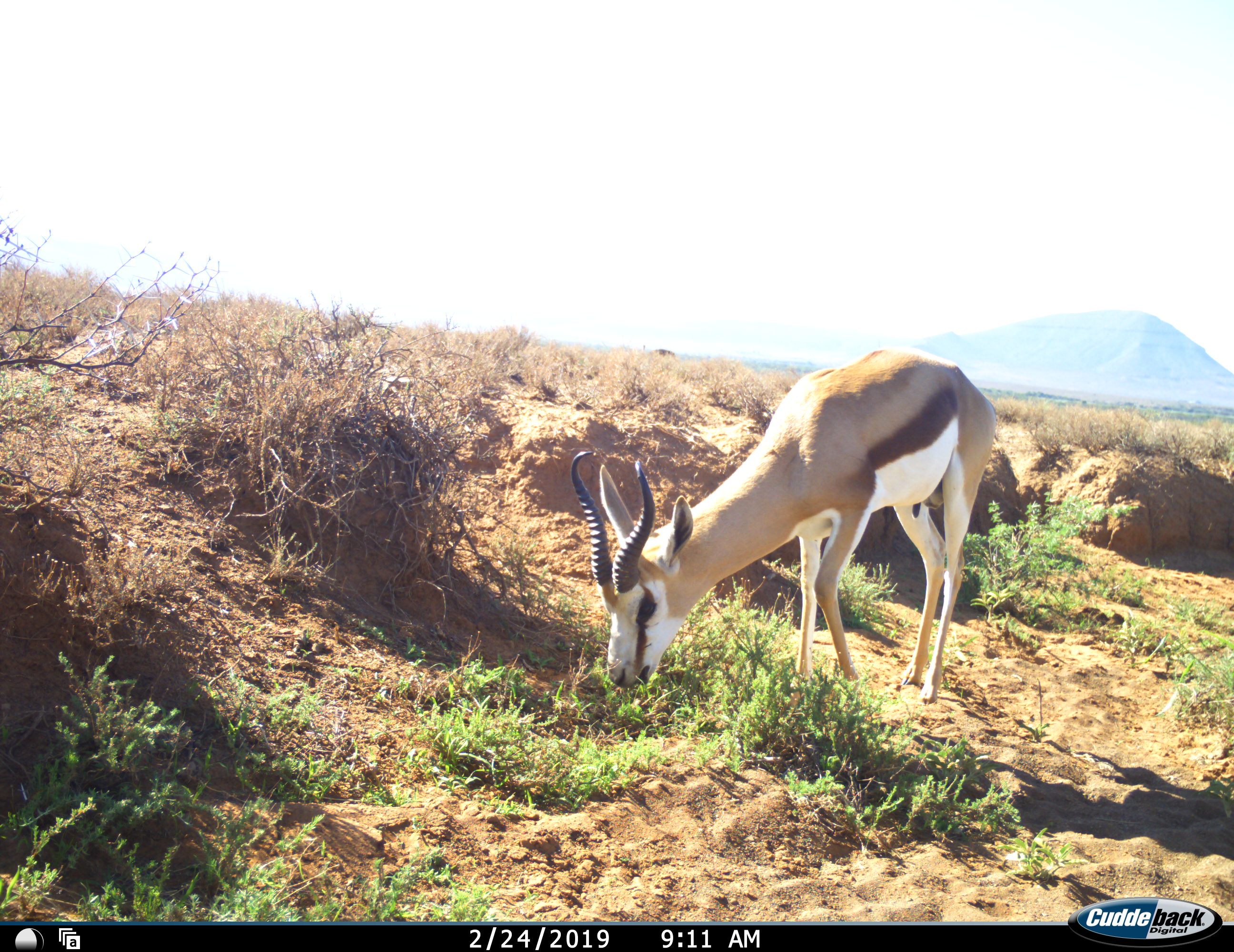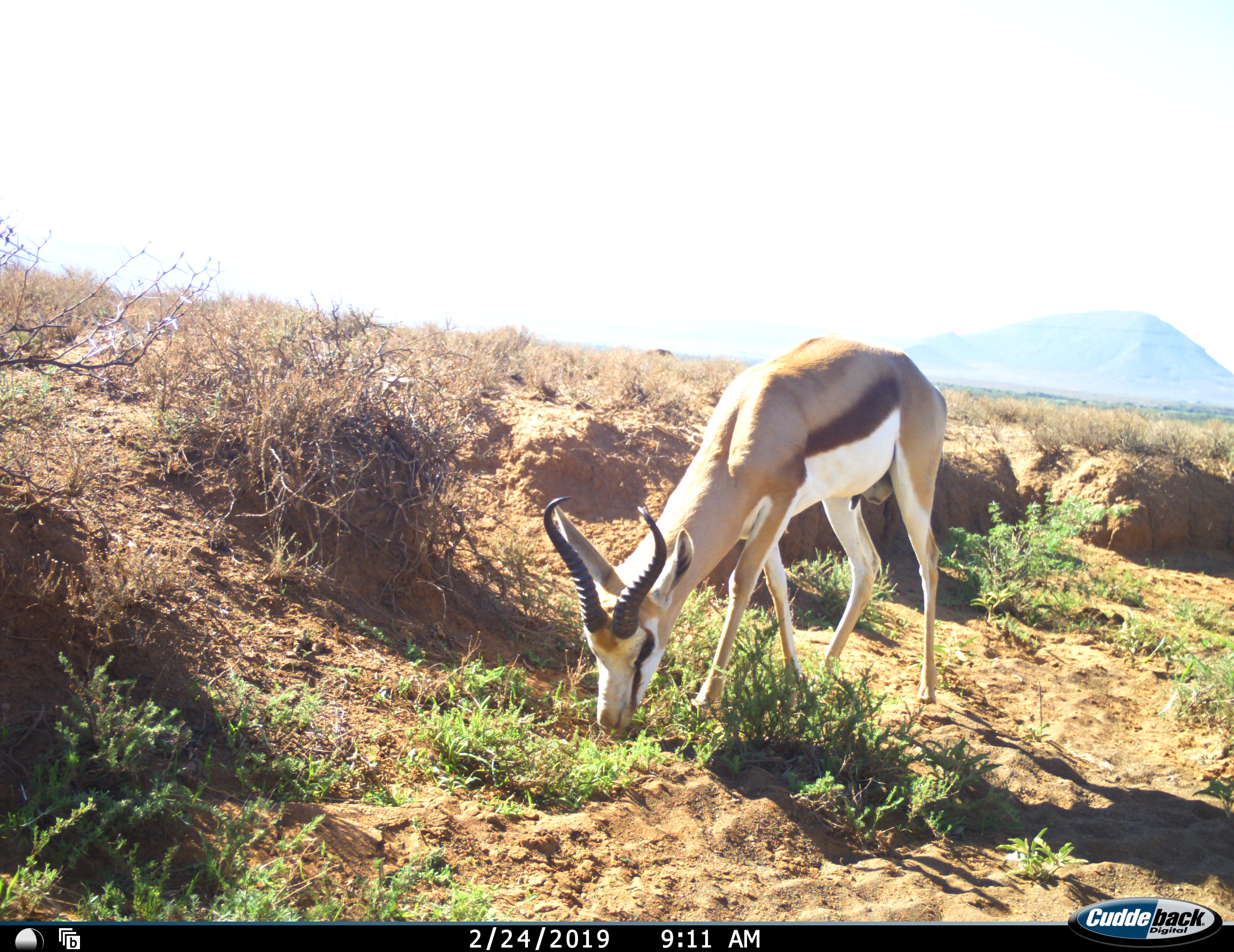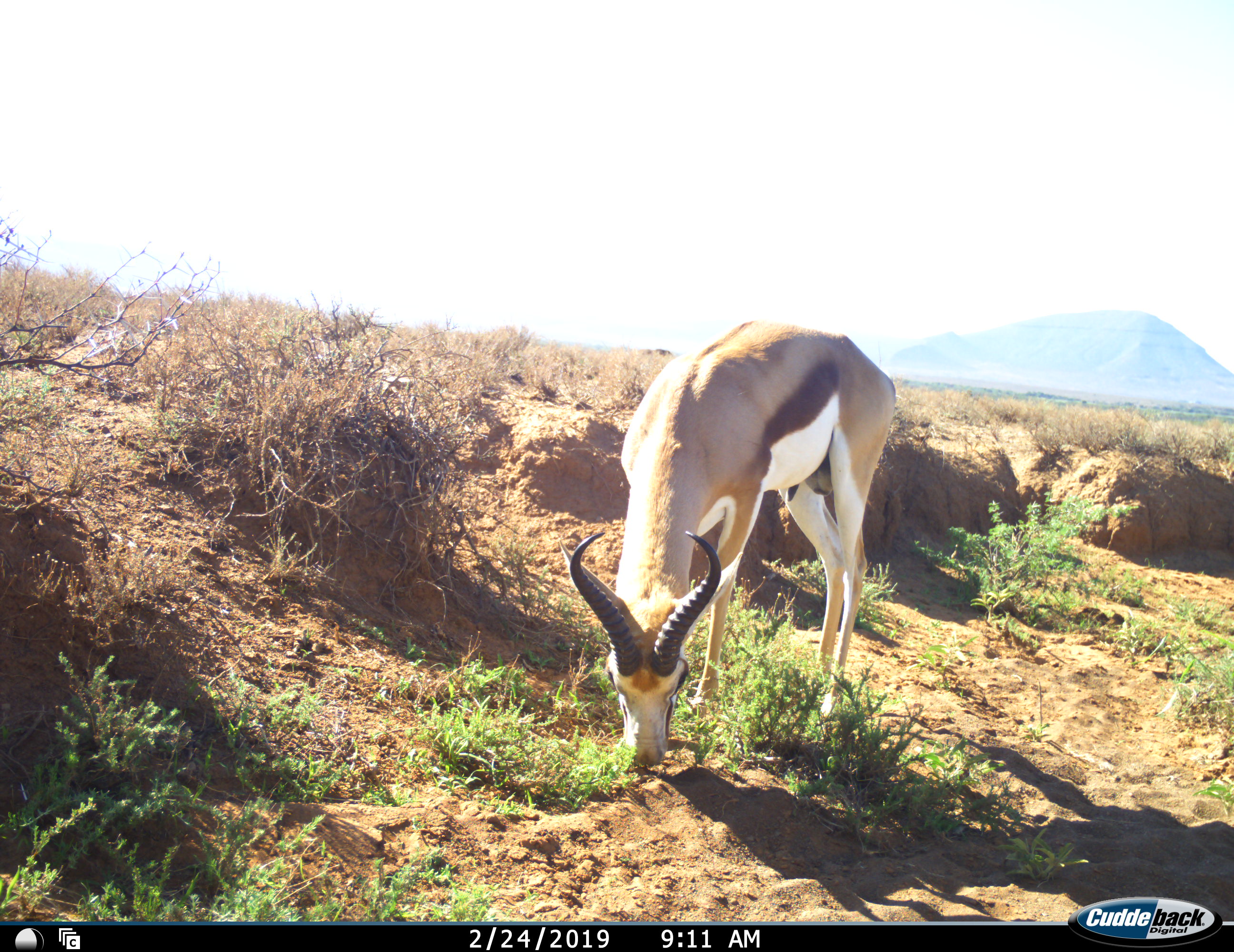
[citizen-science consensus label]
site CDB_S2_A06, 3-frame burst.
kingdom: Animalia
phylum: Chordata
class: Mammalia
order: Artiodactyla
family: Bovidae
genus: Antidorcas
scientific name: Antidorcas marsupialis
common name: springbok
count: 1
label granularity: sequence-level